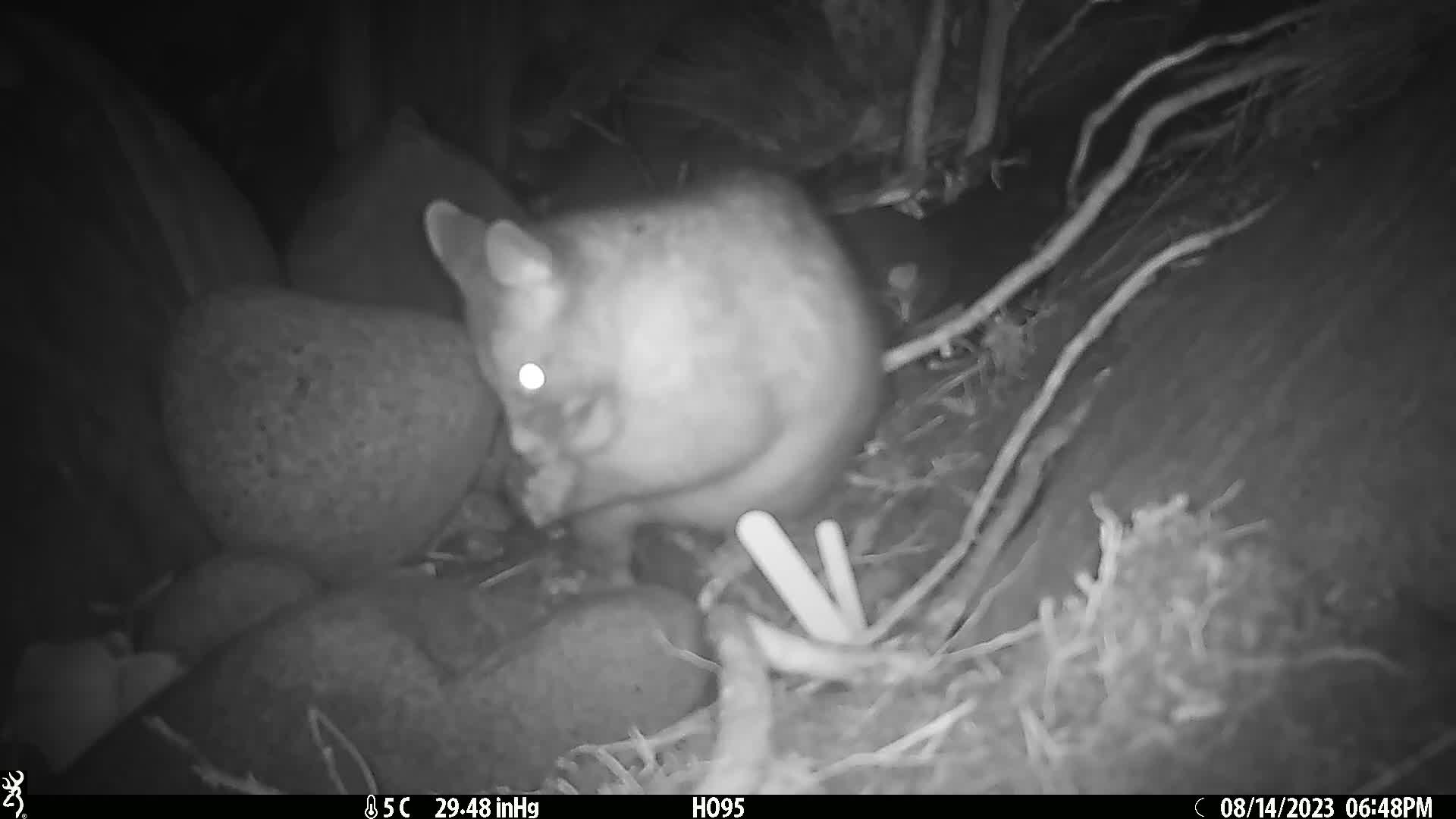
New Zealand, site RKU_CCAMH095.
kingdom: Animalia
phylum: Chordata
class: Mammalia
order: Diprotodontia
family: Phalangeridae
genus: Trichosurus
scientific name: Trichosurus vulpecula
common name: common brushtail possum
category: possum